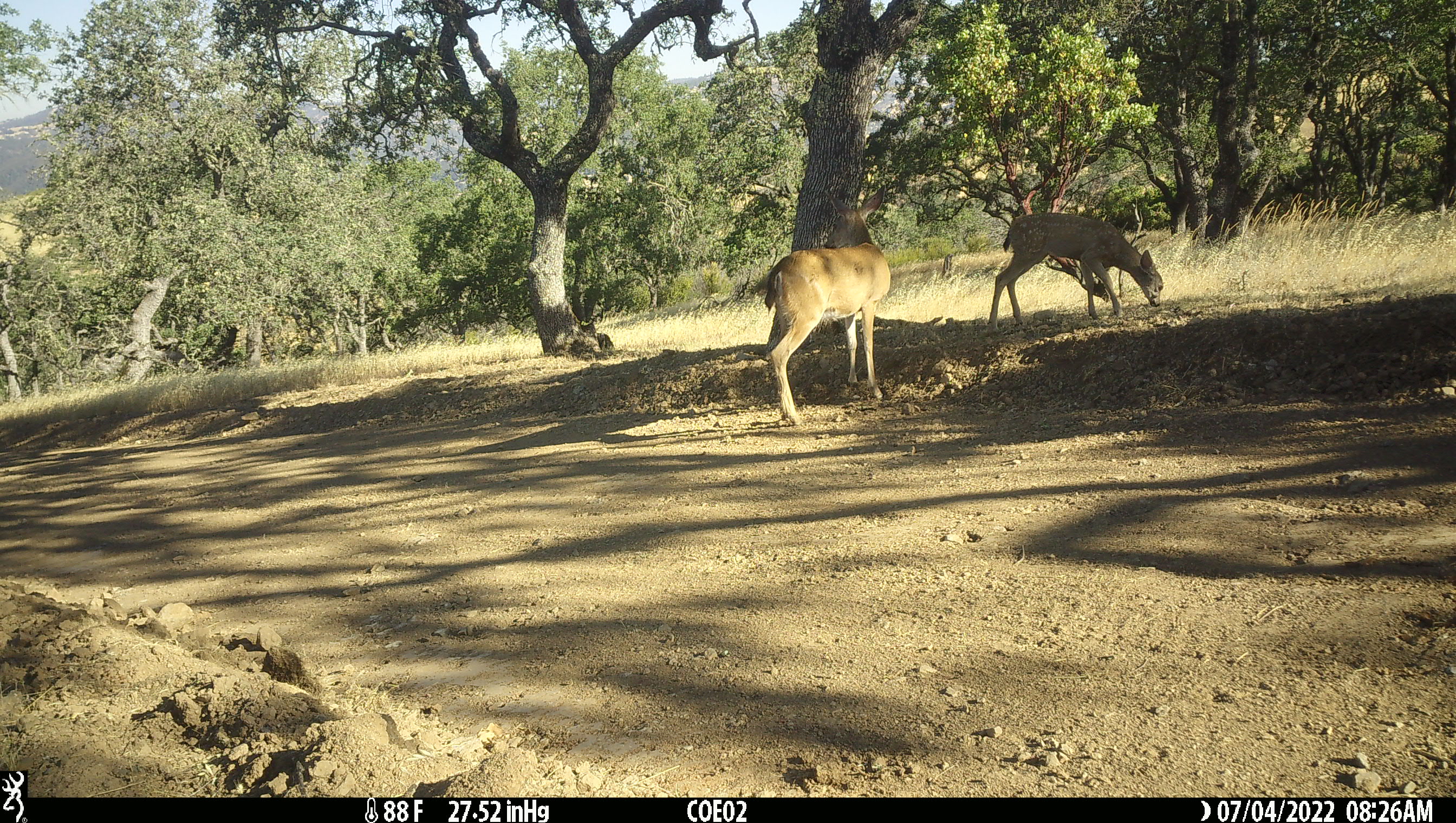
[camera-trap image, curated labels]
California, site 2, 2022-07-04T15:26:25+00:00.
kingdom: Animalia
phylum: Chordata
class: Mammalia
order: Artiodactyla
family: Cervidae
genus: Odocoileus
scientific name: Odocoileus hemionus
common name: mule deer